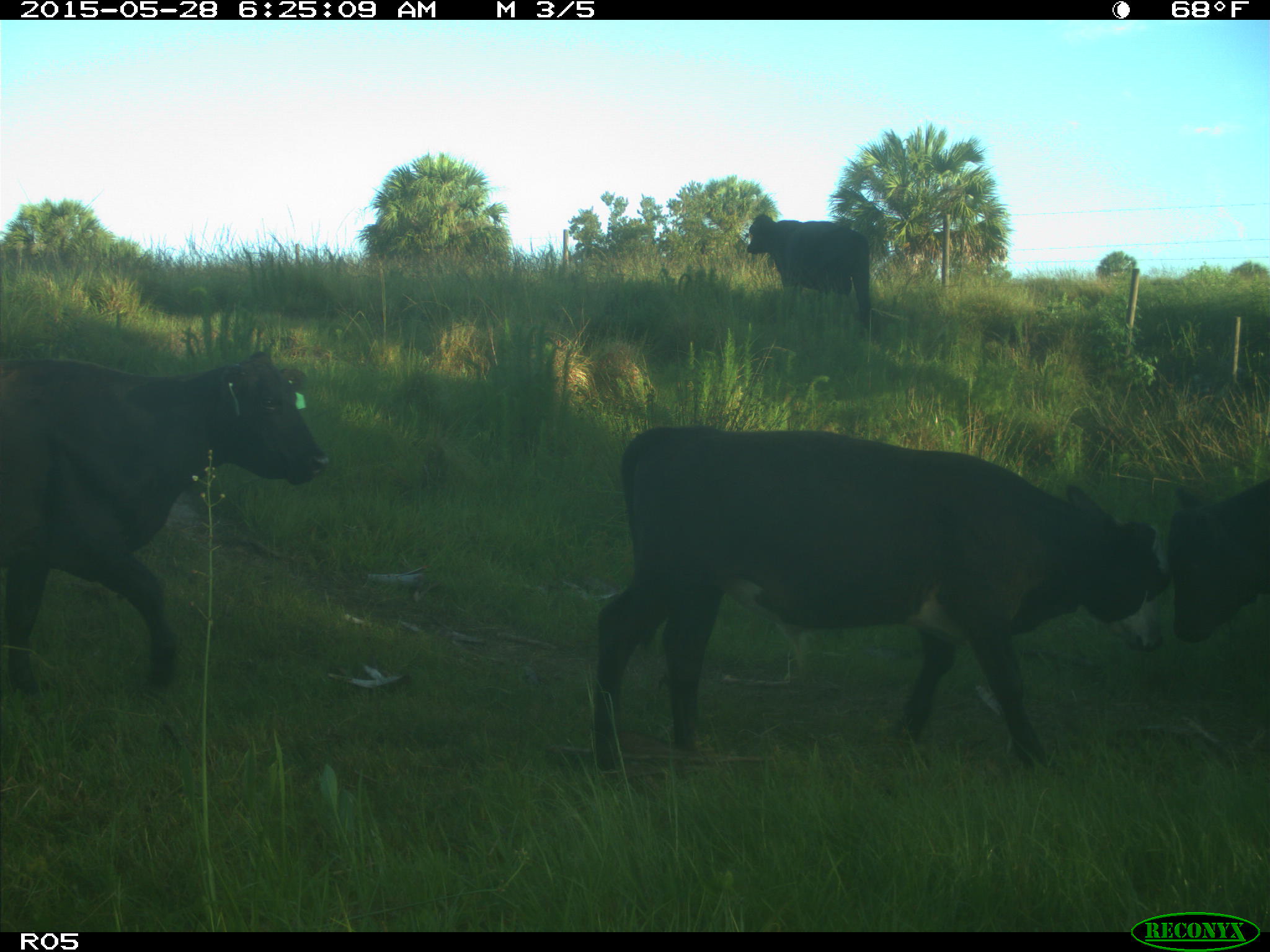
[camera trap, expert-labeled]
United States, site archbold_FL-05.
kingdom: Animalia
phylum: Chordata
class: Mammalia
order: Artiodactyla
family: Bovidae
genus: Bos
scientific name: Bos taurus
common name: domestic cow